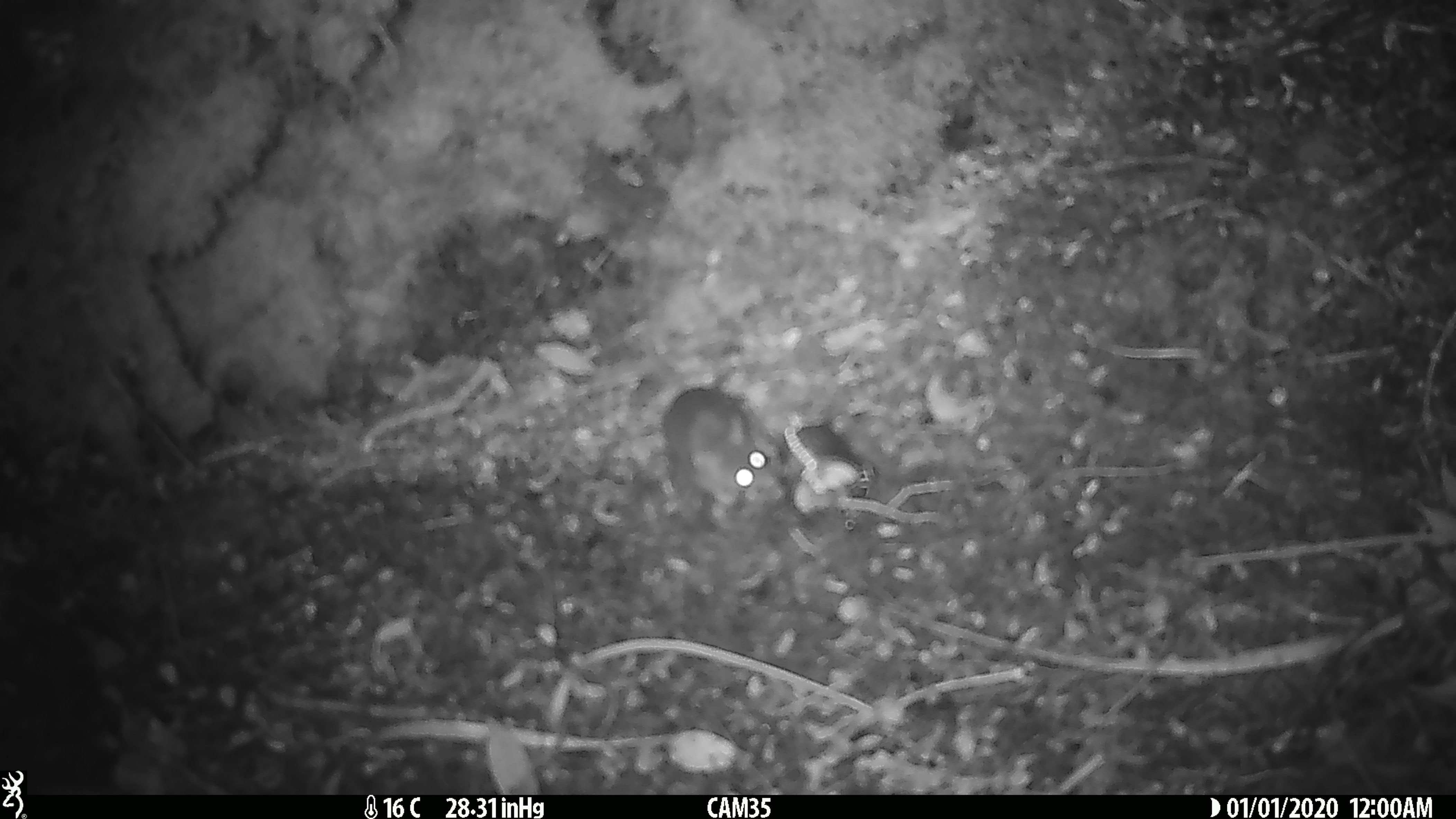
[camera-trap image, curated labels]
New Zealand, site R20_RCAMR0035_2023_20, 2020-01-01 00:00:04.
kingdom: Animalia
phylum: Chordata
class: Mammalia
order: Rodentia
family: Muridae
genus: Mus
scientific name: Mus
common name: mouse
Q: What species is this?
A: Mouse (Mus).